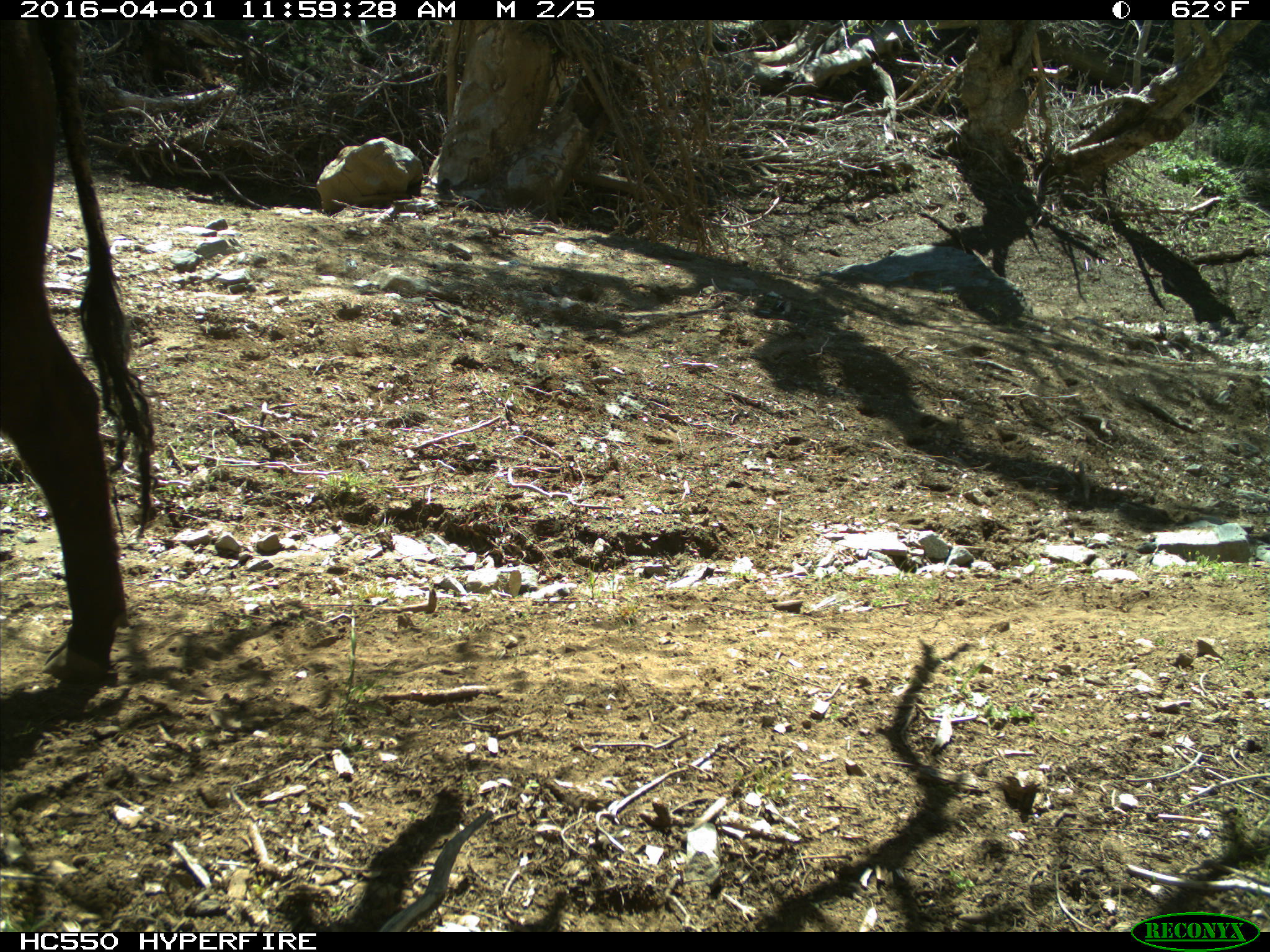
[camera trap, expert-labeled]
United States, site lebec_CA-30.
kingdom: Animalia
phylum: Chordata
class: Mammalia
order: Artiodactyla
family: Bovidae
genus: Bos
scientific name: Bos taurus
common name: domestic cow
Bos taurus (domestic cow).